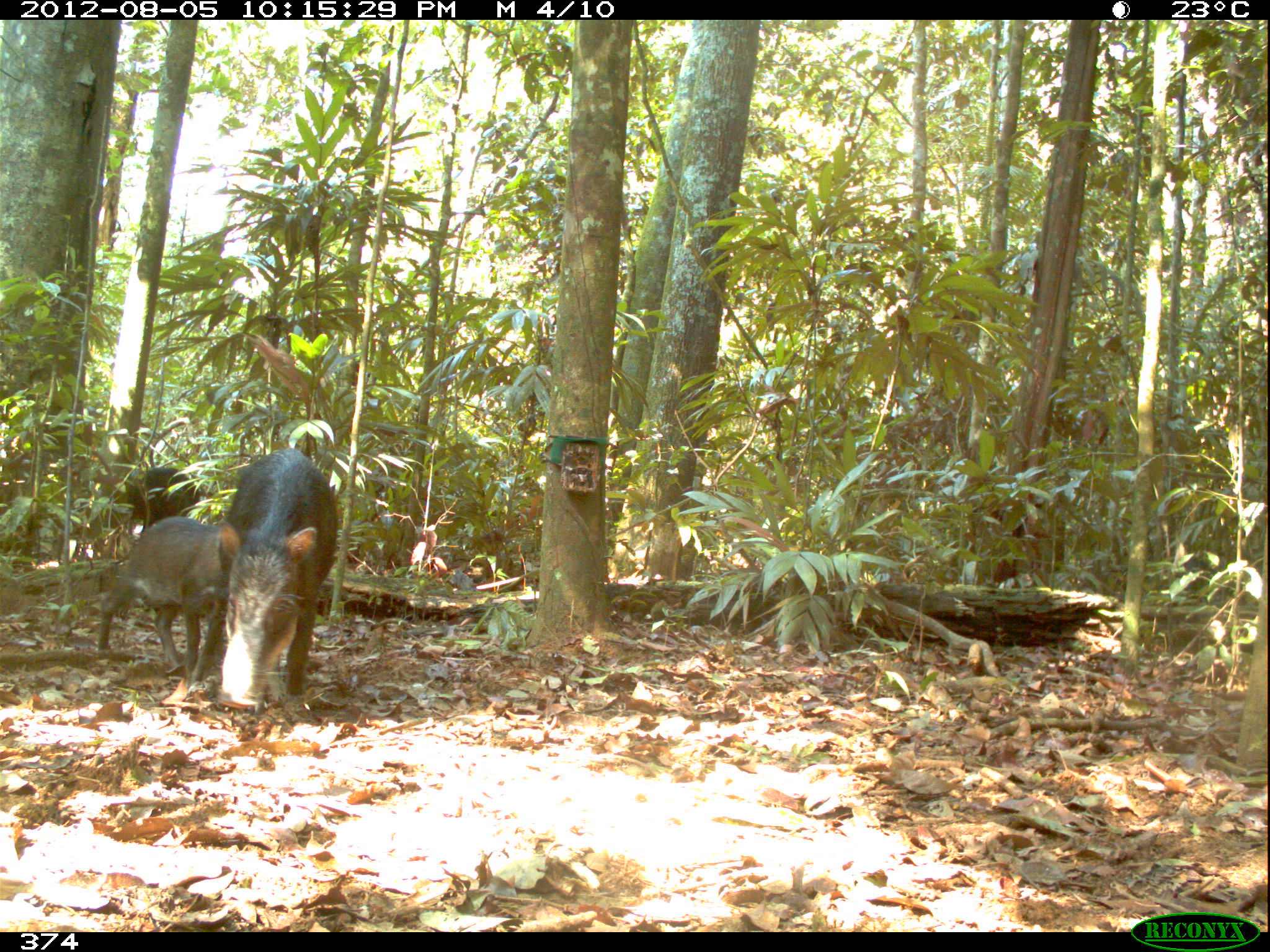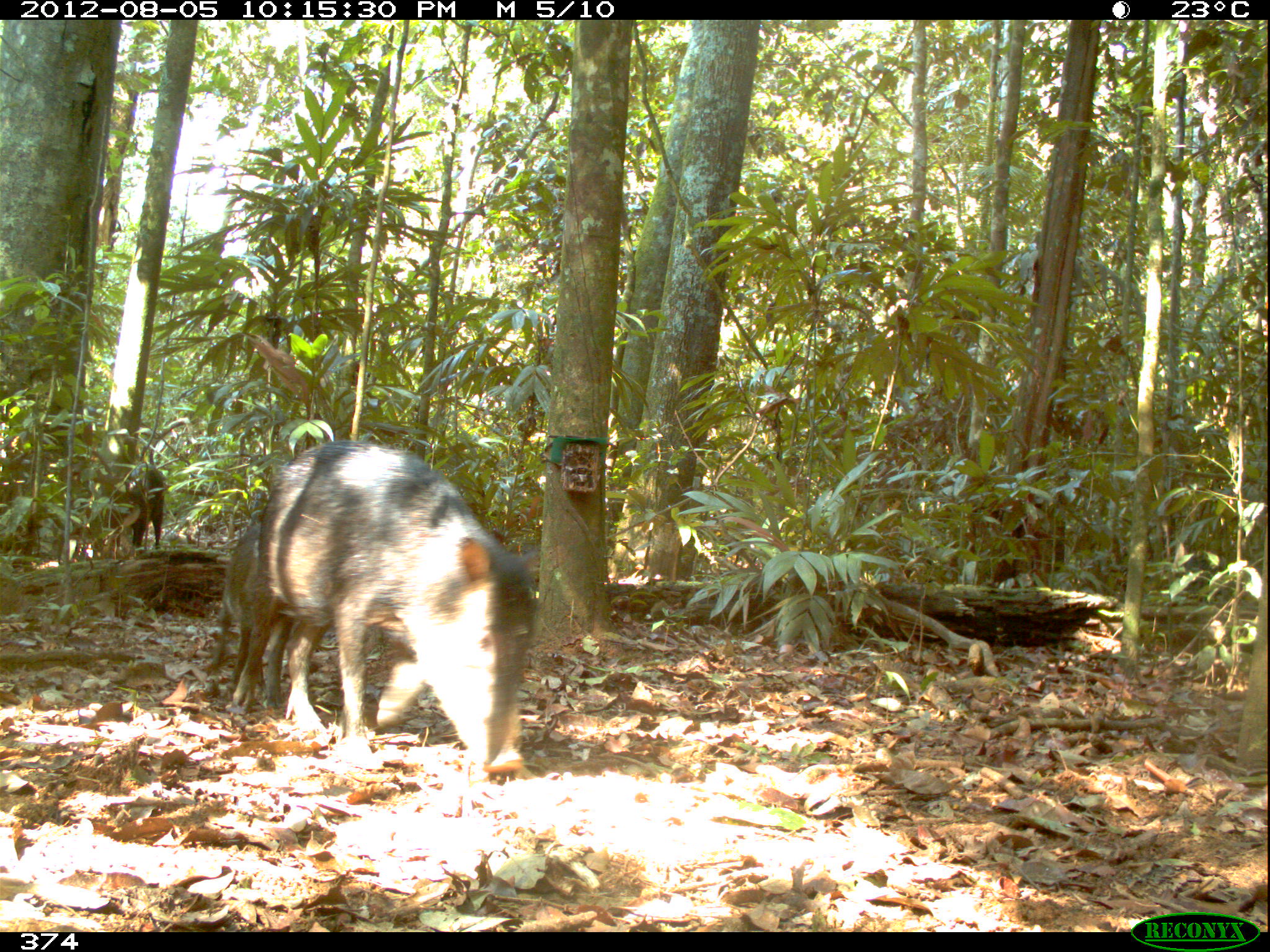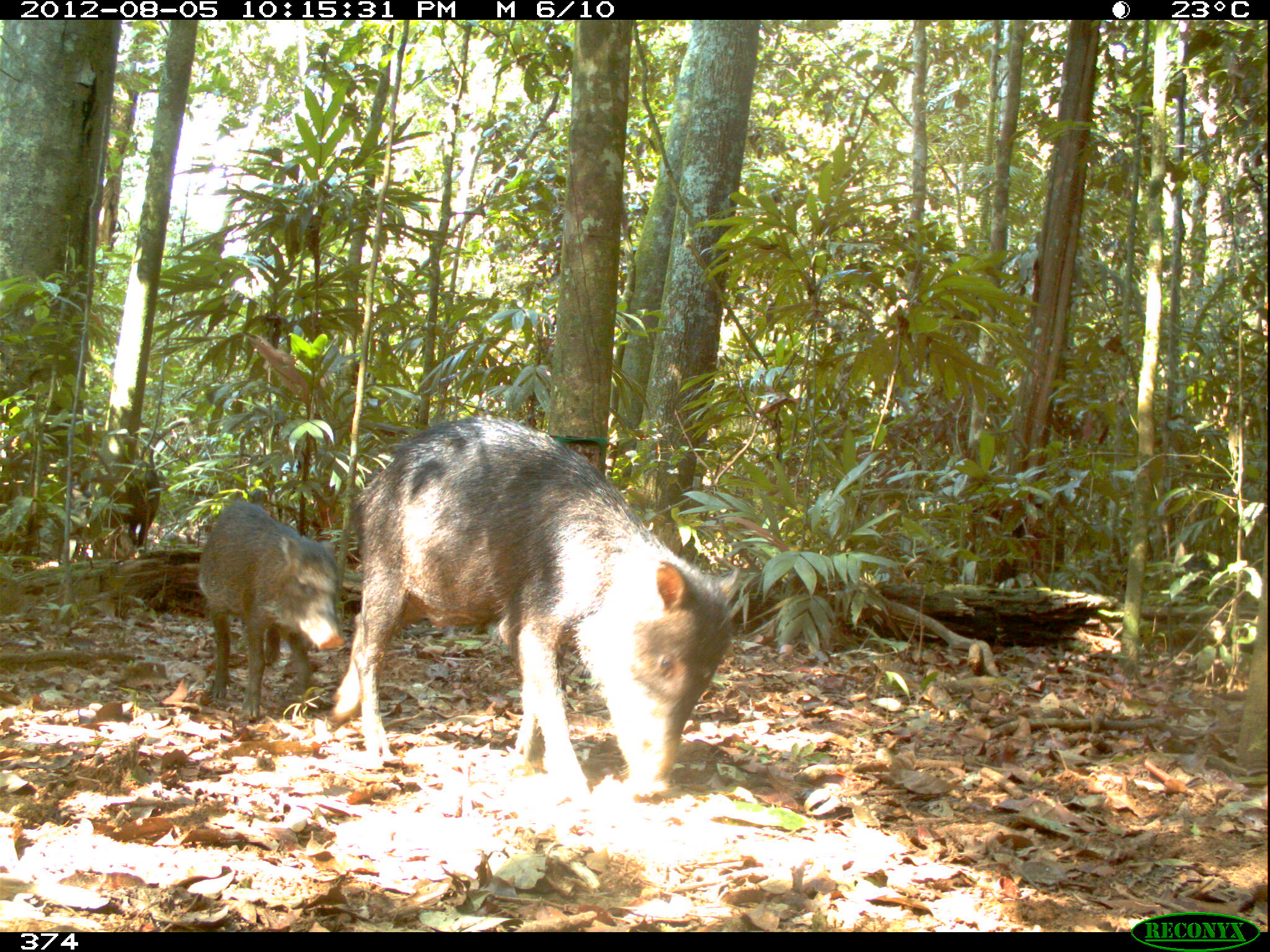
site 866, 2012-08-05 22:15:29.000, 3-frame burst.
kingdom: Animalia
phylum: Chordata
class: Mammalia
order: Artiodactyla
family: Tayassuidae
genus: Tayassu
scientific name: Tayassu pecari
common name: white-lipped peccary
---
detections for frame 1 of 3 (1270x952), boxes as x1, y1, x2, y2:
tayassu pecari: 215, 446, 338, 716; 96, 515, 228, 685; 115, 465, 200, 523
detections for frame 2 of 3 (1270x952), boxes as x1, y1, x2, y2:
tayassu pecari: 227, 438, 541, 775; 218, 509, 287, 710; 98, 462, 166, 548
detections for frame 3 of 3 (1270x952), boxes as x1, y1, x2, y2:
tayassu pecari: 328, 412, 741, 807; 196, 497, 347, 720; 83, 459, 161, 549